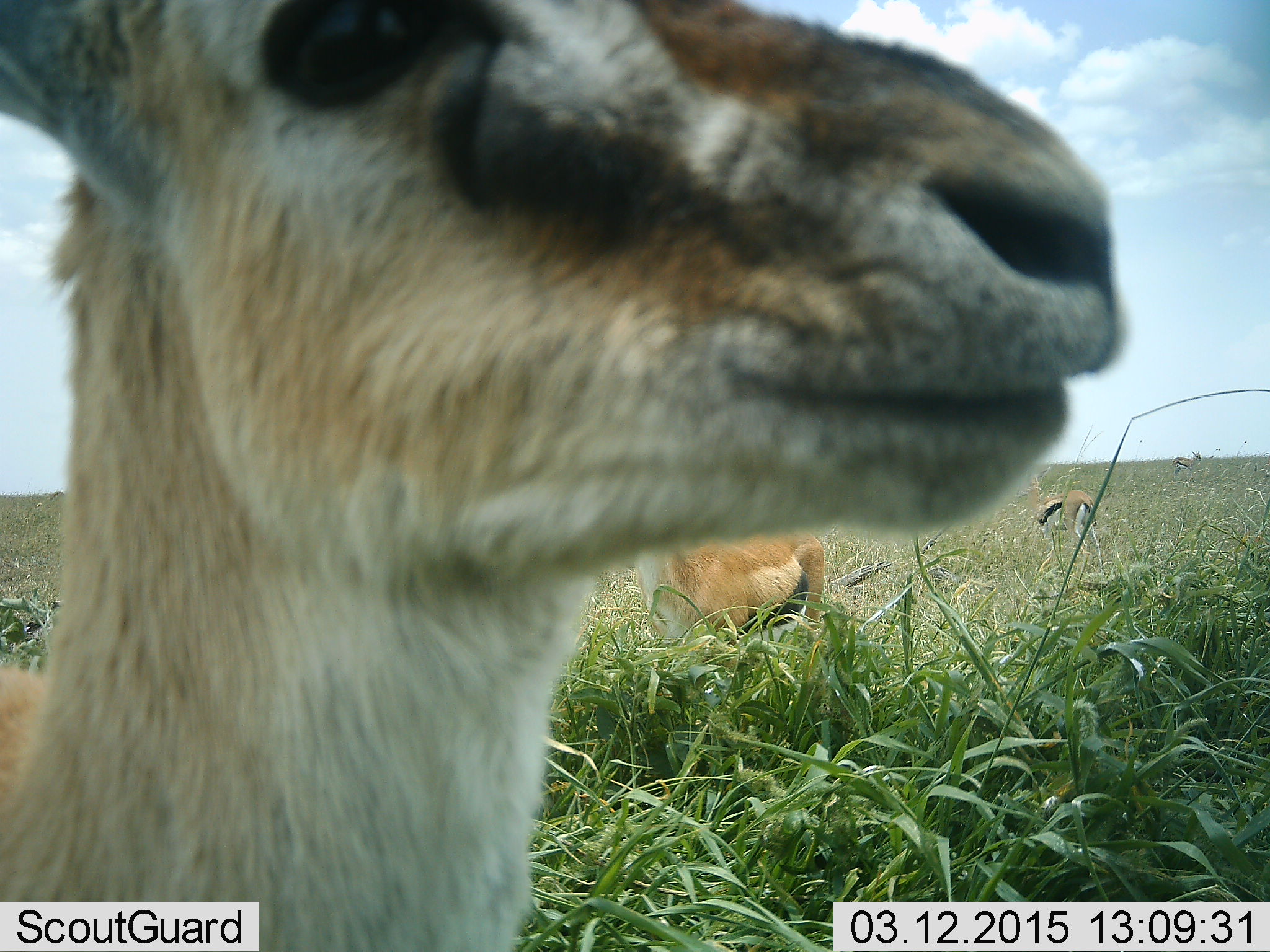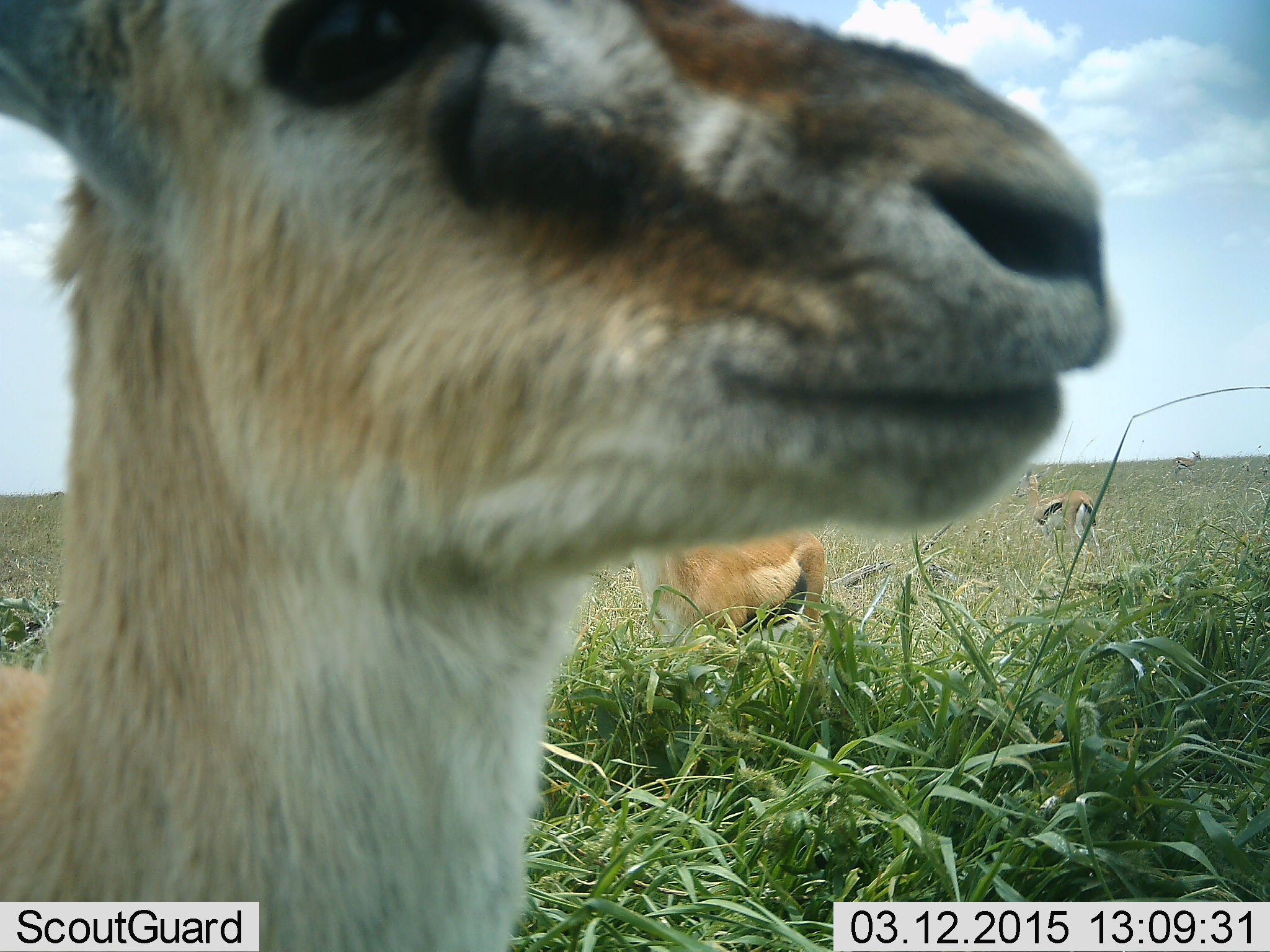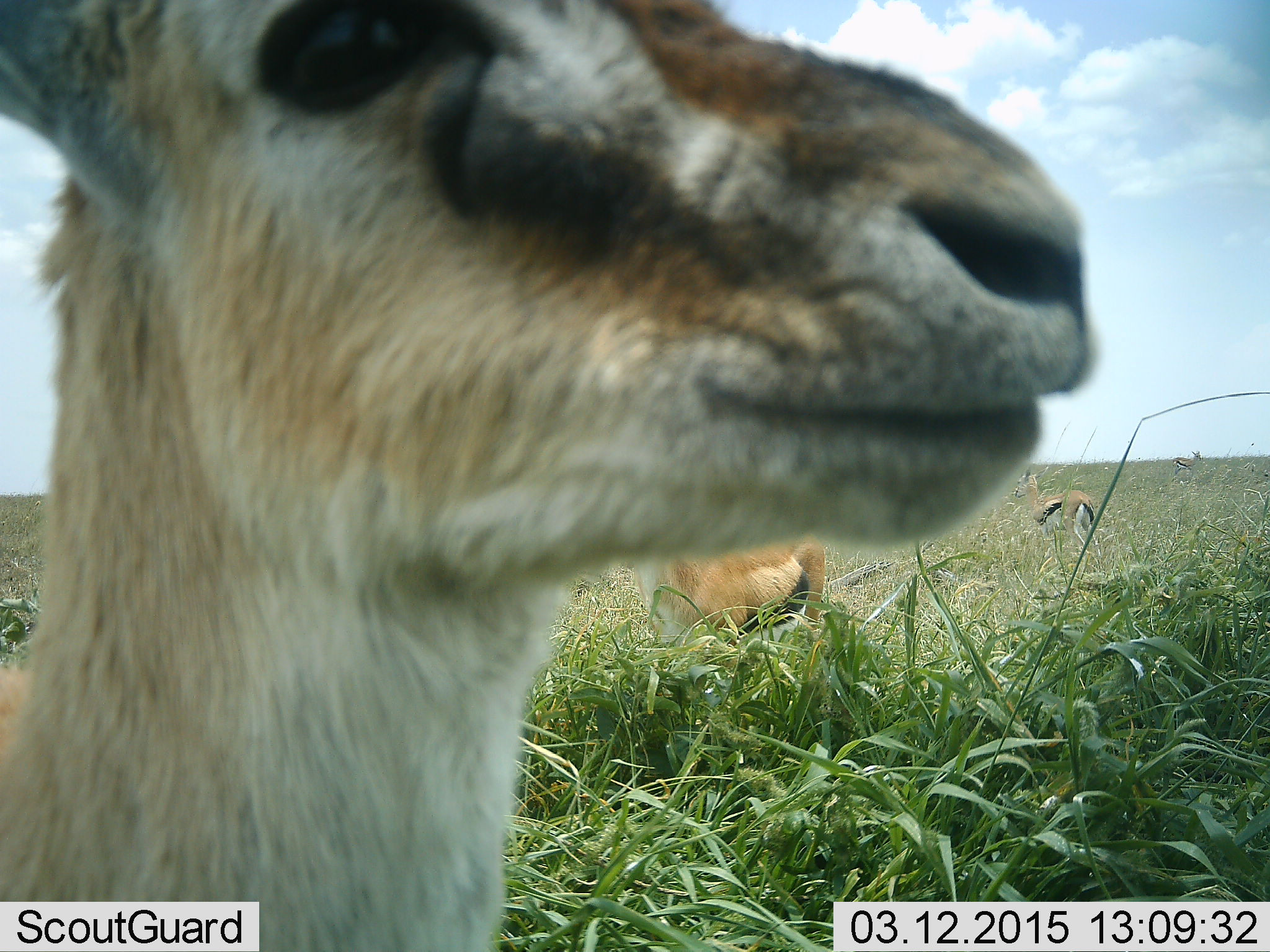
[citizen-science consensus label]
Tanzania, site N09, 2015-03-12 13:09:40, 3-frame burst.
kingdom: Animalia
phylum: Chordata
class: Mammalia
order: Artiodactyla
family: Bovidae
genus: Eudorcas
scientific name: Eudorcas thomsonii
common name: thomson's gazelle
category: gazellethomsons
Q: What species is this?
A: Gazellethomsons (thomson's gazelle) (Eudorcas thomsonii).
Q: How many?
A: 4.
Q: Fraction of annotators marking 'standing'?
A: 100%.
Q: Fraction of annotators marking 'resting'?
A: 0%.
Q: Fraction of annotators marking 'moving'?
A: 0%.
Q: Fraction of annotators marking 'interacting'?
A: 0%.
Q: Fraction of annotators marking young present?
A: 0%.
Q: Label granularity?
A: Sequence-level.